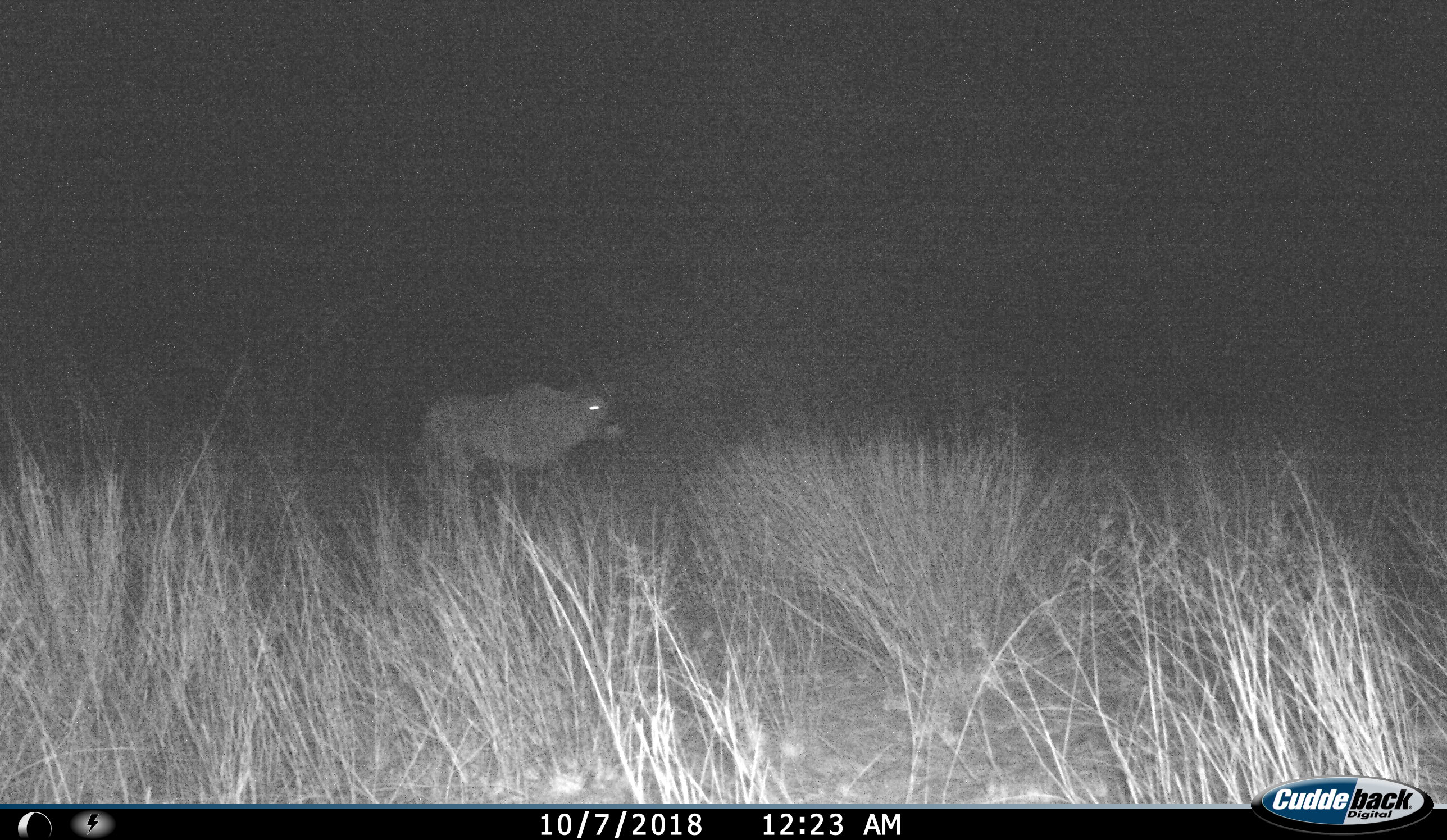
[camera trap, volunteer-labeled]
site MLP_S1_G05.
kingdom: Animalia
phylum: Chordata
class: Mammalia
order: Artiodactyla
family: Bovidae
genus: Oryx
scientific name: Oryx gazella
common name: gemsbok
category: oryx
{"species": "oryx (gemsbok) (Oryx gazella)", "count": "1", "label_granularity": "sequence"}